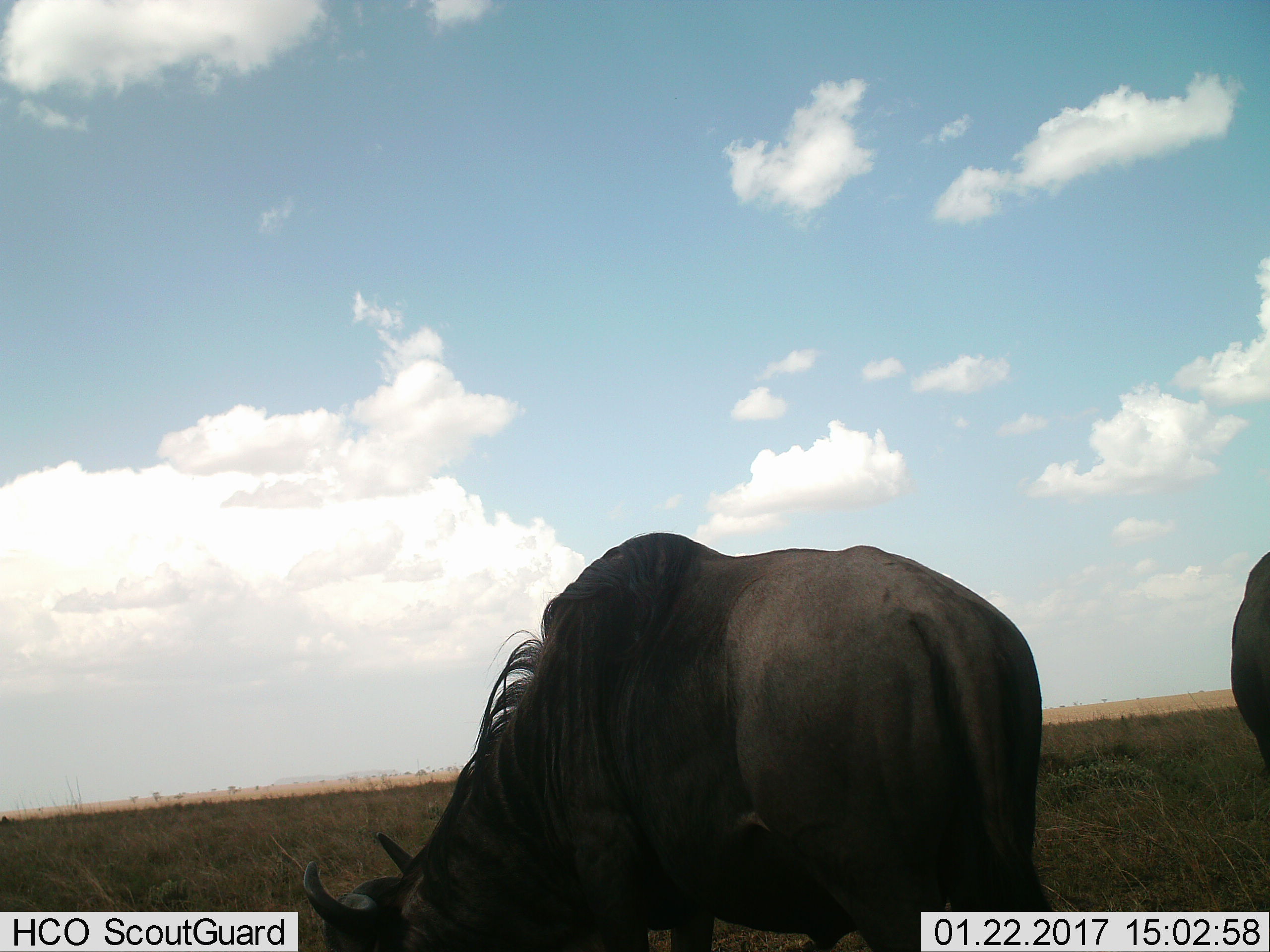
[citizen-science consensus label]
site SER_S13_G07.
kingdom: Animalia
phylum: Chordata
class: Mammalia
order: Artiodactyla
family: Bovidae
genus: Connochaetes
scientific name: Connochaetes taurinus taurinus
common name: blue wildebeest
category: wildebeestblue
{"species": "wildebeestblue (blue wildebeest) (Connochaetes taurinus taurinus)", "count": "2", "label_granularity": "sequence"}